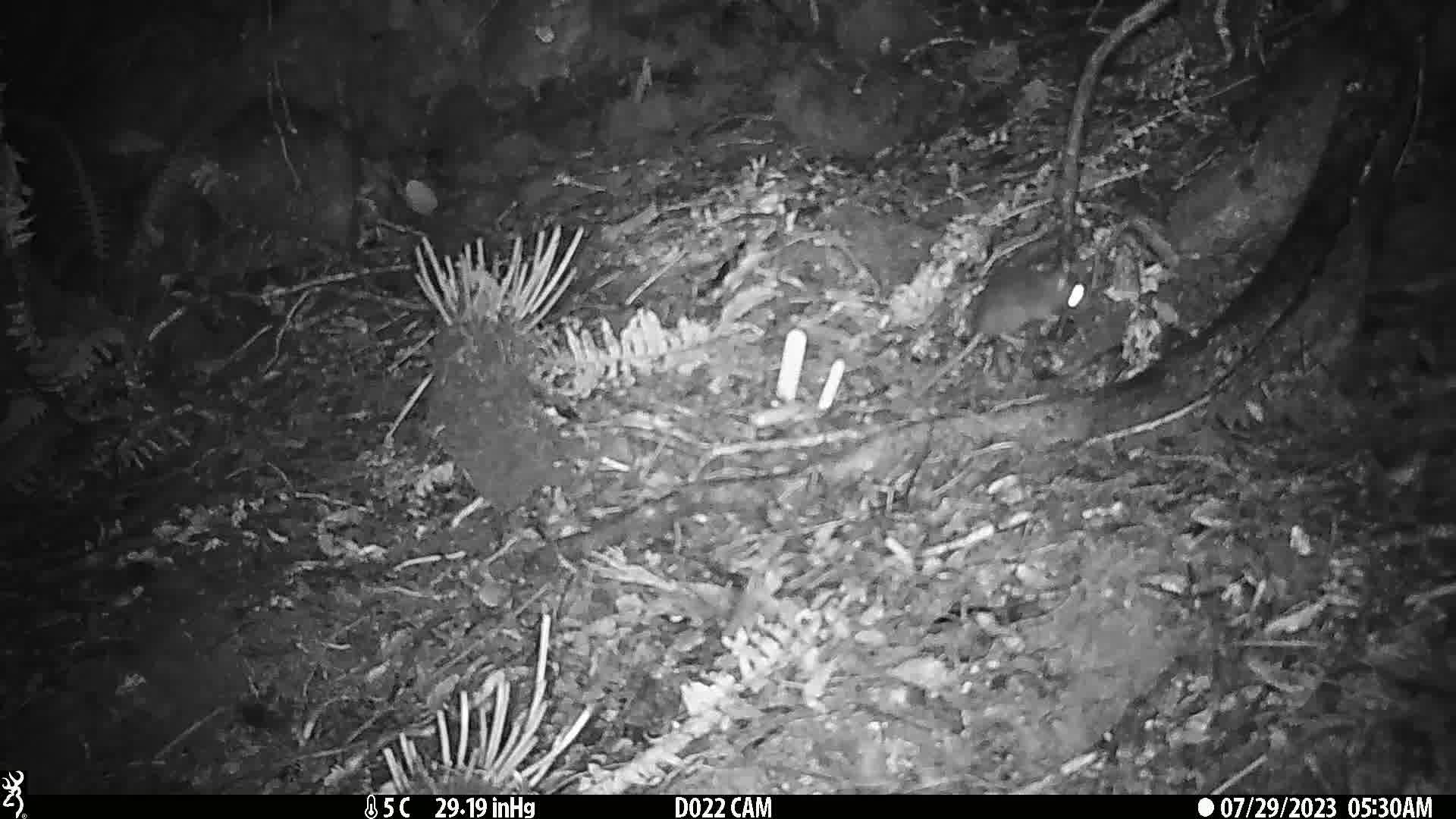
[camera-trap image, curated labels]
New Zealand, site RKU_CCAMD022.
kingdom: Animalia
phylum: Chordata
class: Mammalia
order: Rodentia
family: Muridae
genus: Rattus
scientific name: Rattus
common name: rat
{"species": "rat (Rattus)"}